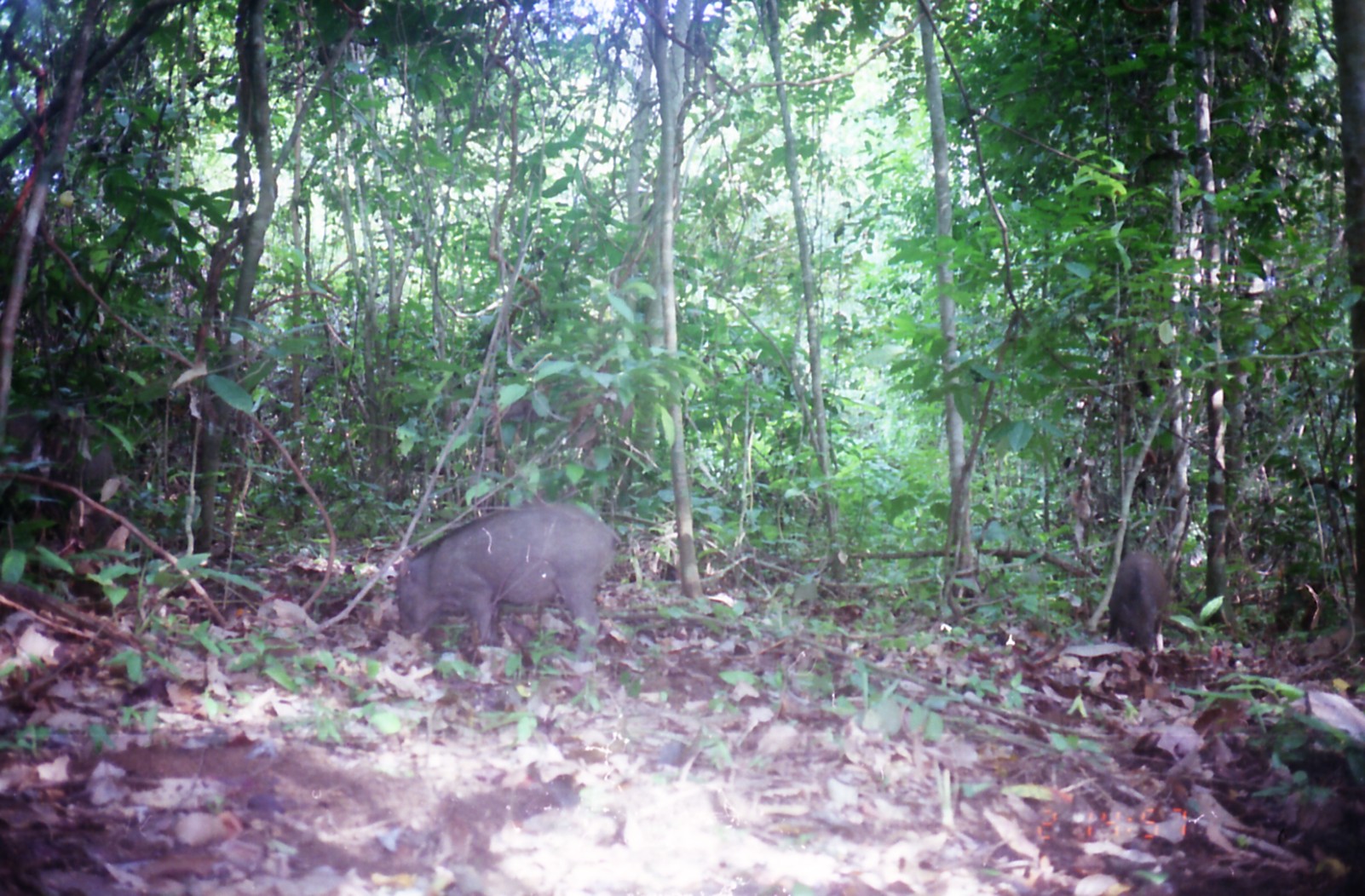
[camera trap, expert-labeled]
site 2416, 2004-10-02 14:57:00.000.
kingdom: Animalia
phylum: Chordata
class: Mammalia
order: Artiodactyla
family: Suidae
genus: Sus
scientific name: Sus scrofa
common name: wild boar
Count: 3.